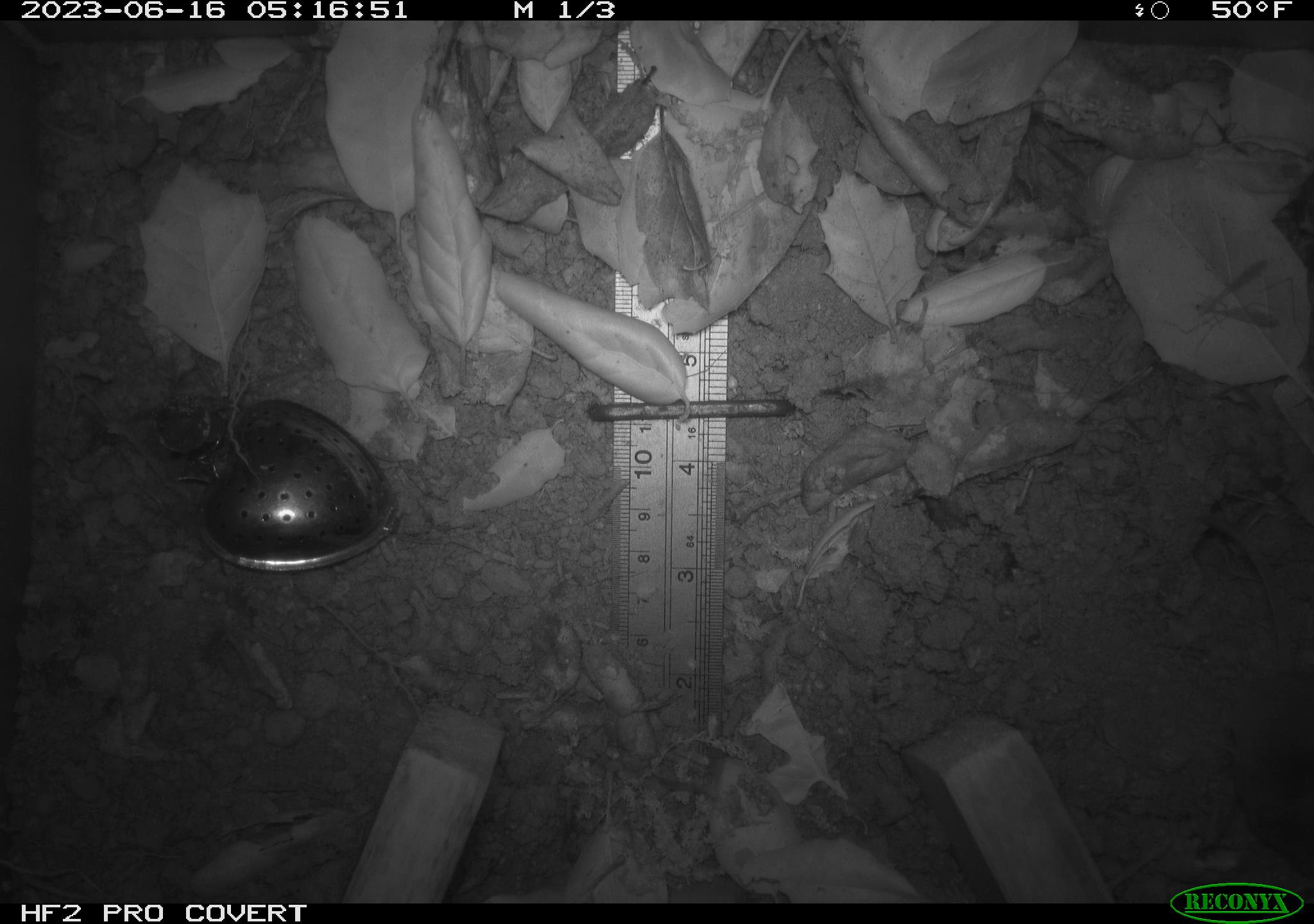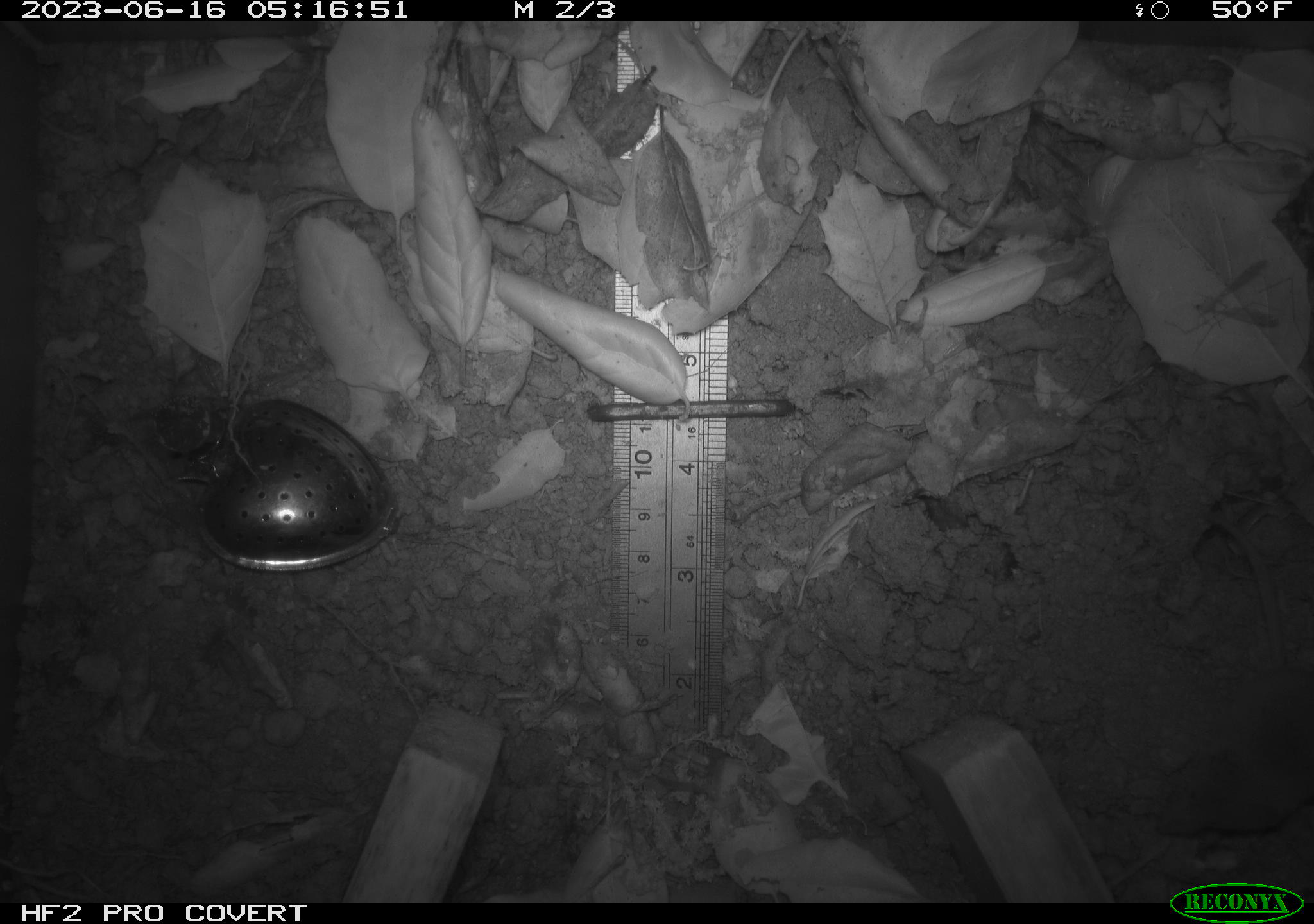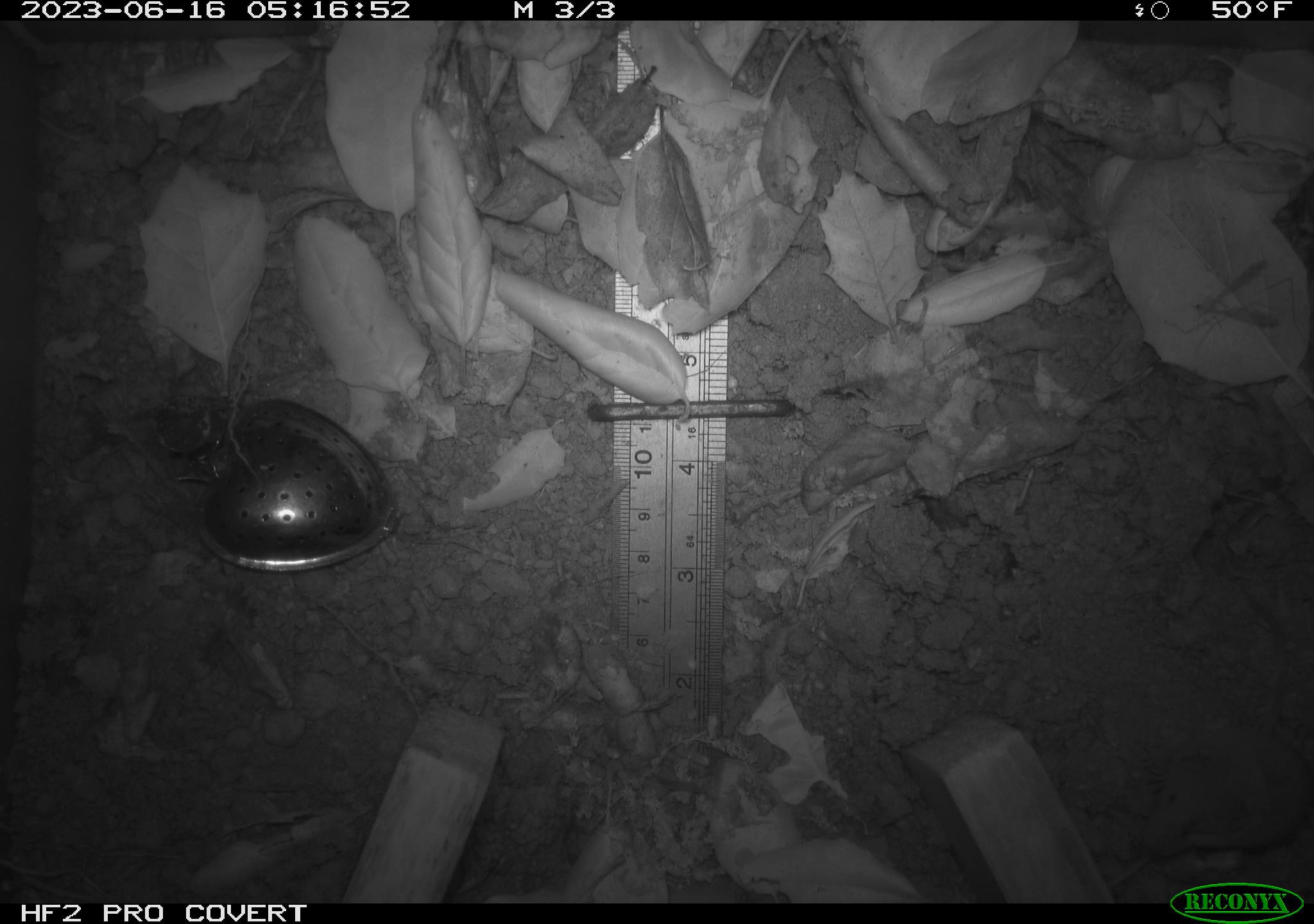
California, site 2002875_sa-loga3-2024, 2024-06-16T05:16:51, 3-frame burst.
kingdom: Animalia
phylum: Chordata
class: Mammalia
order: Eulipotyphla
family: Soricidae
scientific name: Soricidae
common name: shrews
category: soricidae family